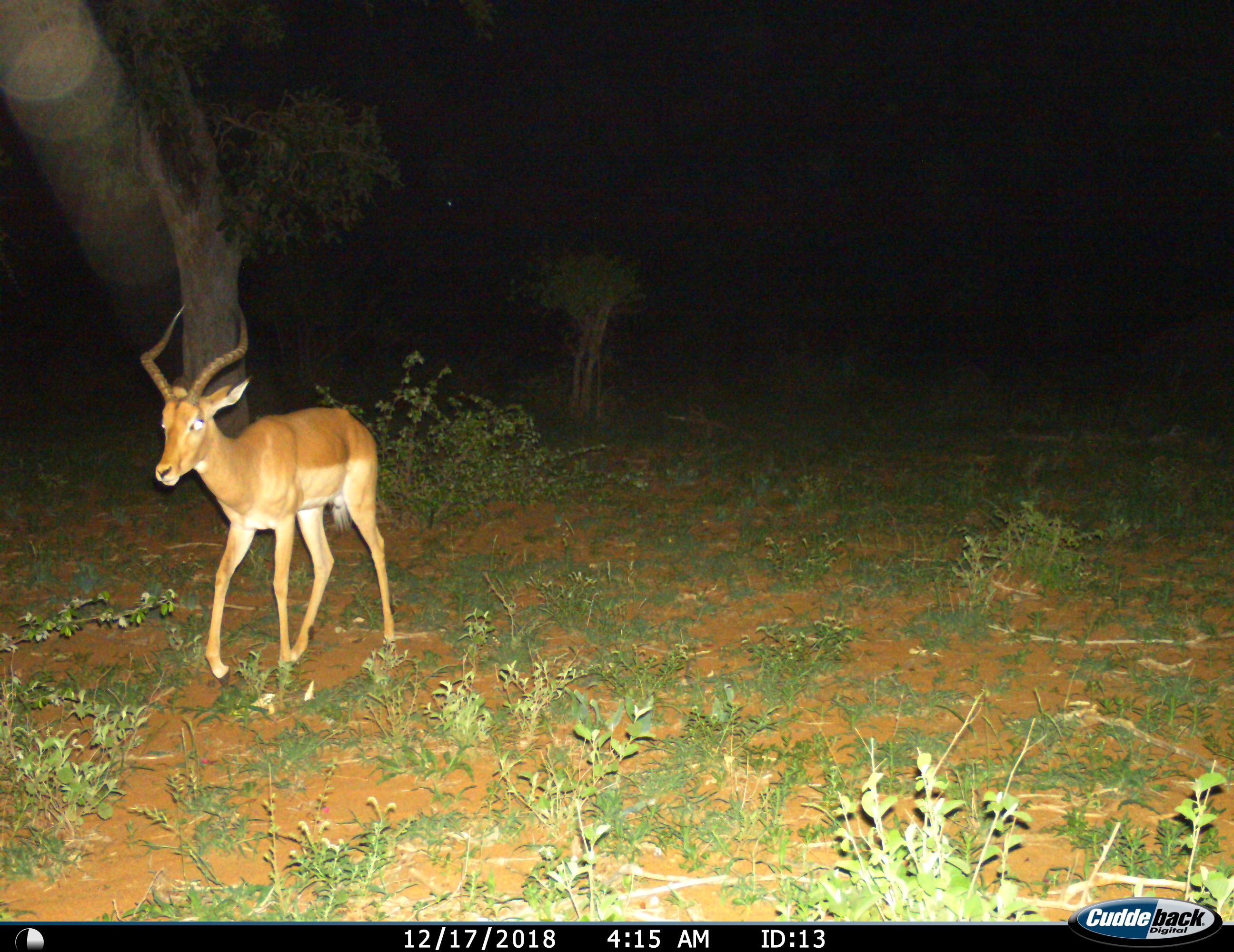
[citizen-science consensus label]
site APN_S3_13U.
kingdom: Animalia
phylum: Chordata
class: Mammalia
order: Artiodactyla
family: Bovidae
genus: Aepyceros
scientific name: Aepyceros melampus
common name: impala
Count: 1.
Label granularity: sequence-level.